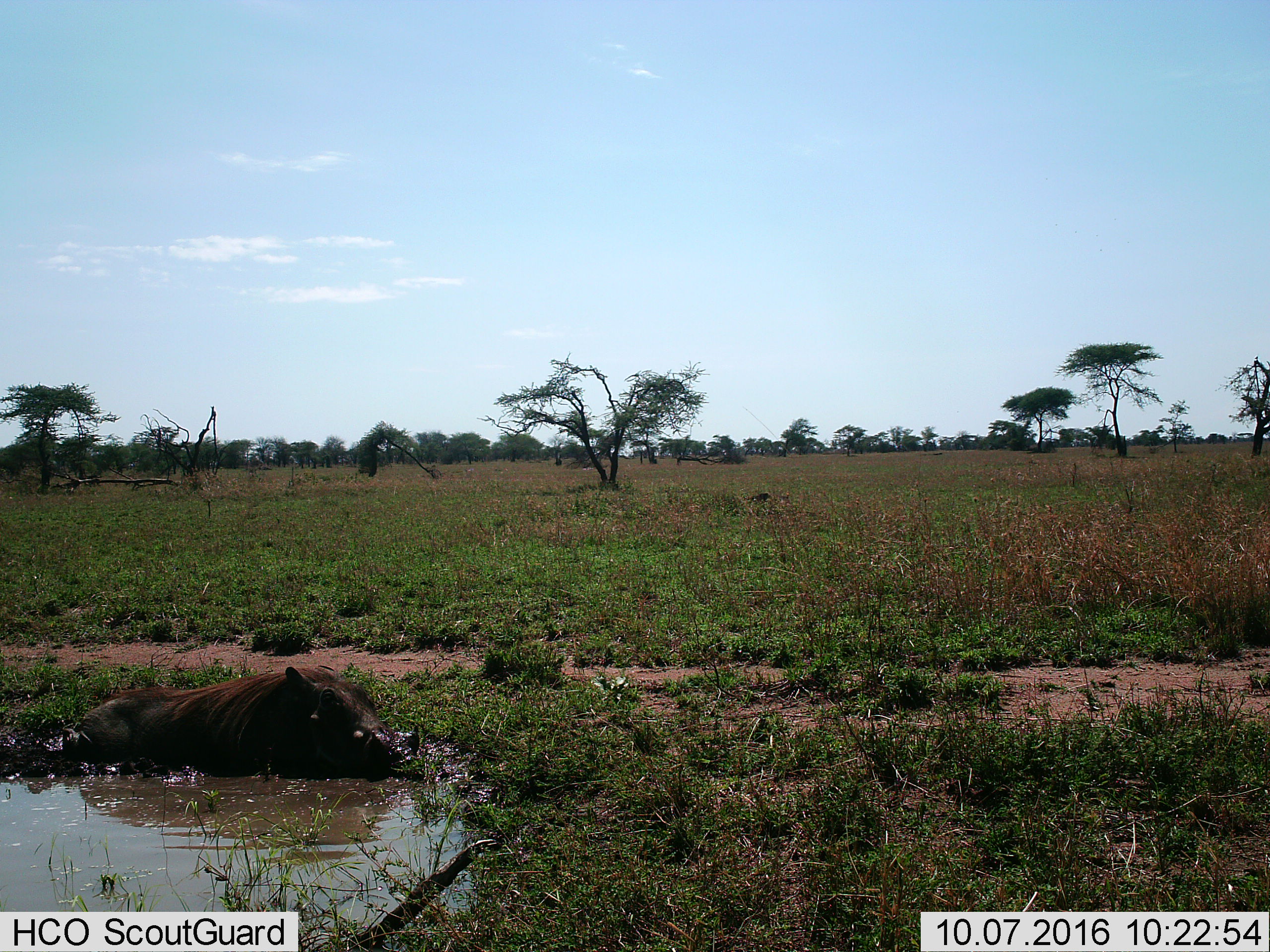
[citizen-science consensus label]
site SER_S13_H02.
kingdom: Animalia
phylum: Chordata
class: Mammalia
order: Artiodactyla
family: Suidae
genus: Phacochoerus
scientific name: Phacochoerus africanus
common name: warthog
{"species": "warthog (Phacochoerus africanus)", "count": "1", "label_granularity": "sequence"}